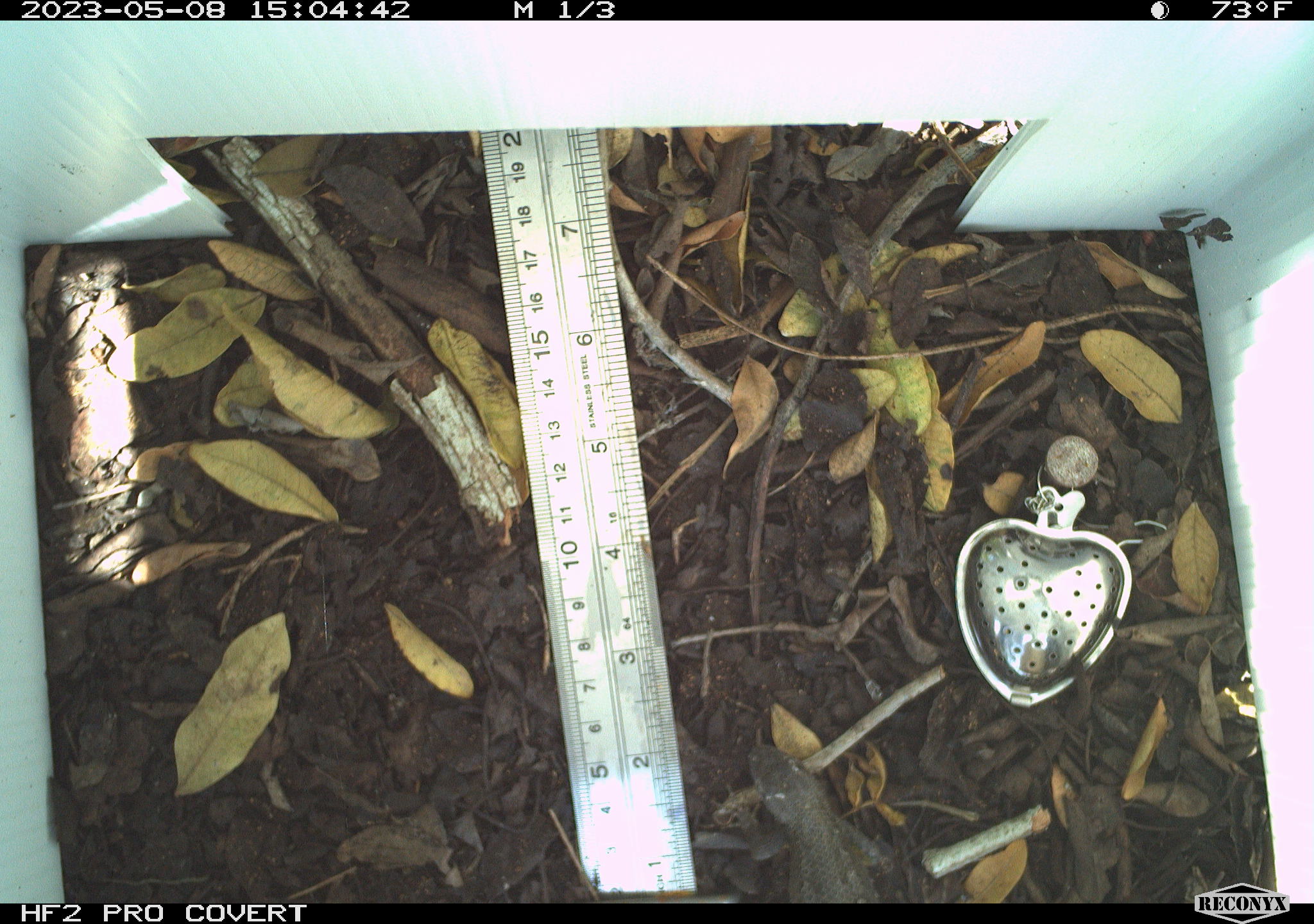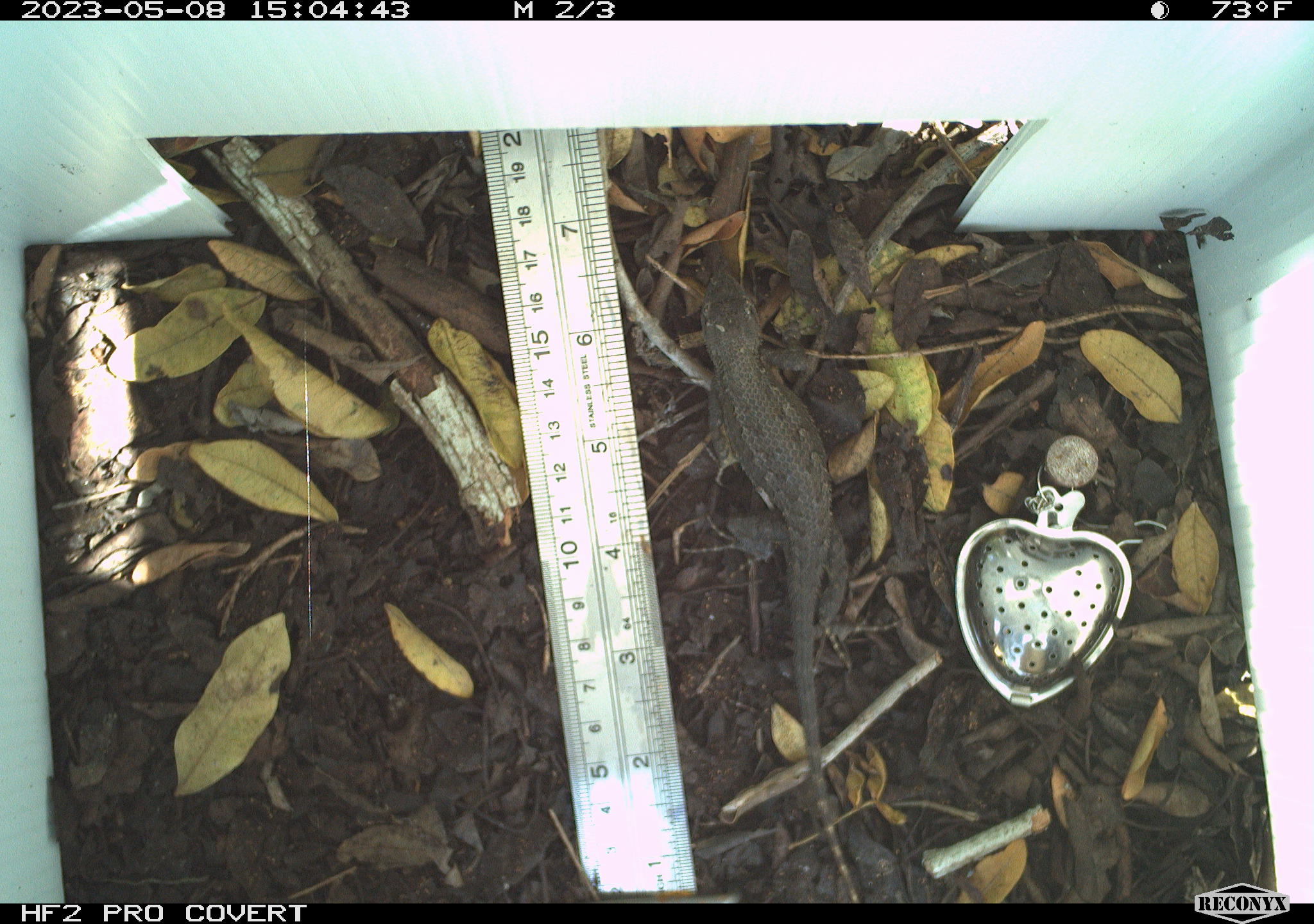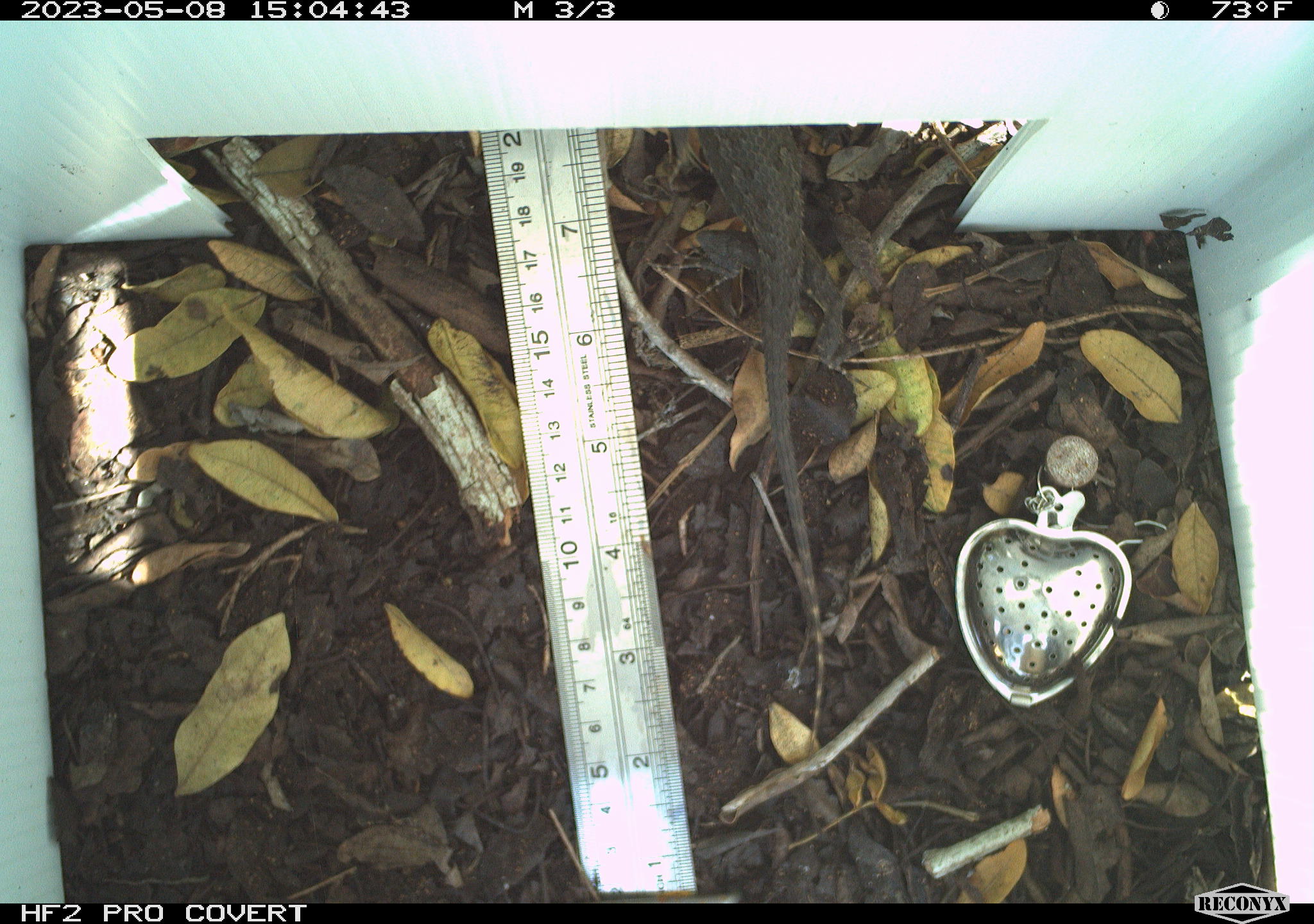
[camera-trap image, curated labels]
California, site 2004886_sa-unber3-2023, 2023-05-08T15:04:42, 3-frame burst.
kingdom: Animalia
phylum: Chordata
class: Reptilia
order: Squamata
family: Phrynosomatidae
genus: Sceloporus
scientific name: Sceloporus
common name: spiny lizards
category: sceloporus species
Sceloporus species (spiny lizards) (Sceloporus).